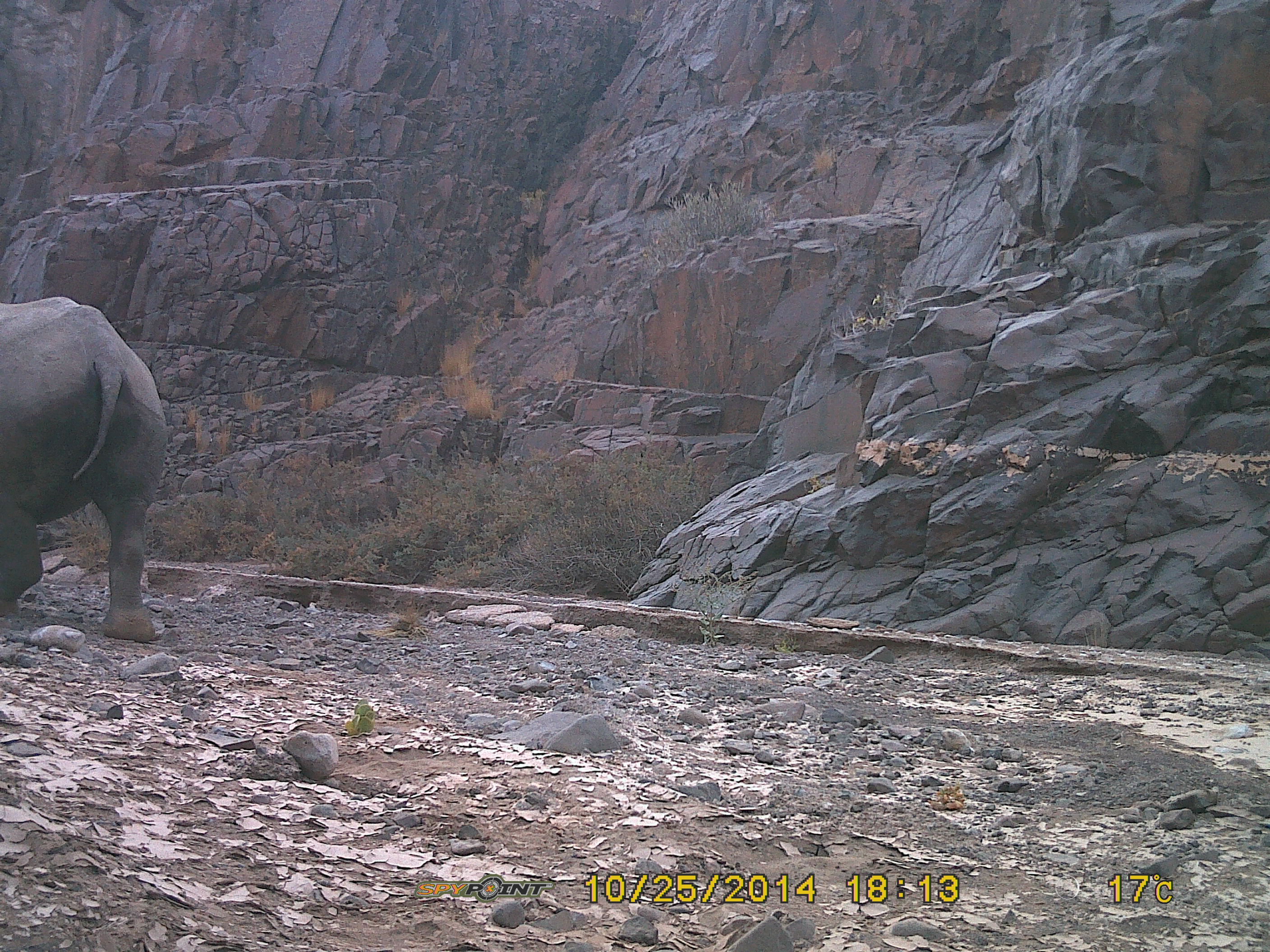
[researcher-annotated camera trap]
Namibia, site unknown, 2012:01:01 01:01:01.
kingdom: Animalia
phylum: Chordata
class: Mammalia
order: Perissodactyla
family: Rhinocerotidae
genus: Diceros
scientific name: Diceros bicornis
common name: black rhinoceros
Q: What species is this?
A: Diceros bicornis (black rhinoceros).